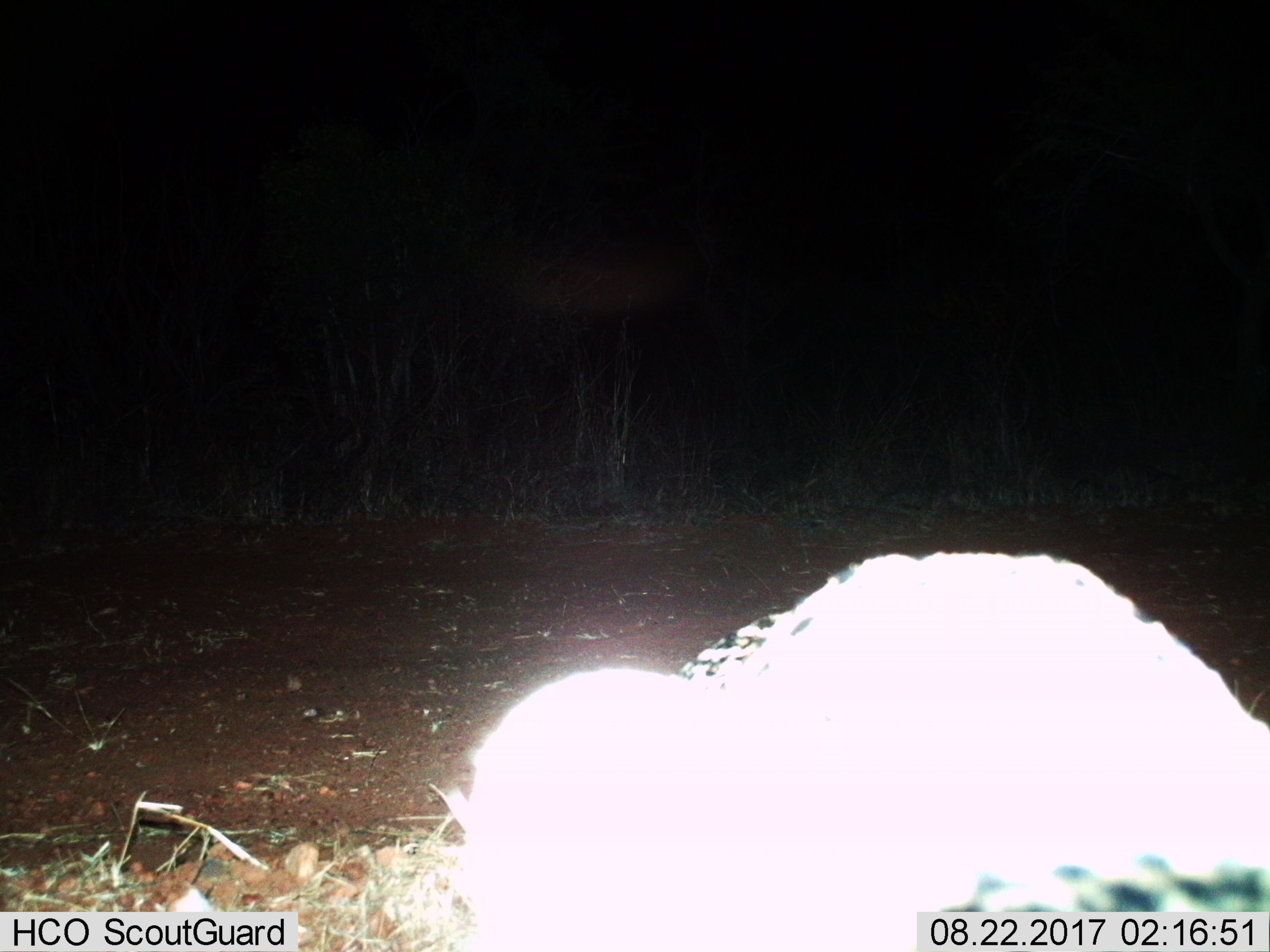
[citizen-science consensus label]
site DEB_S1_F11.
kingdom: Animalia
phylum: Chordata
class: Mammalia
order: Carnivora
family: Felidae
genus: Panthera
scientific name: Panthera pardus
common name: leopard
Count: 1.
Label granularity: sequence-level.